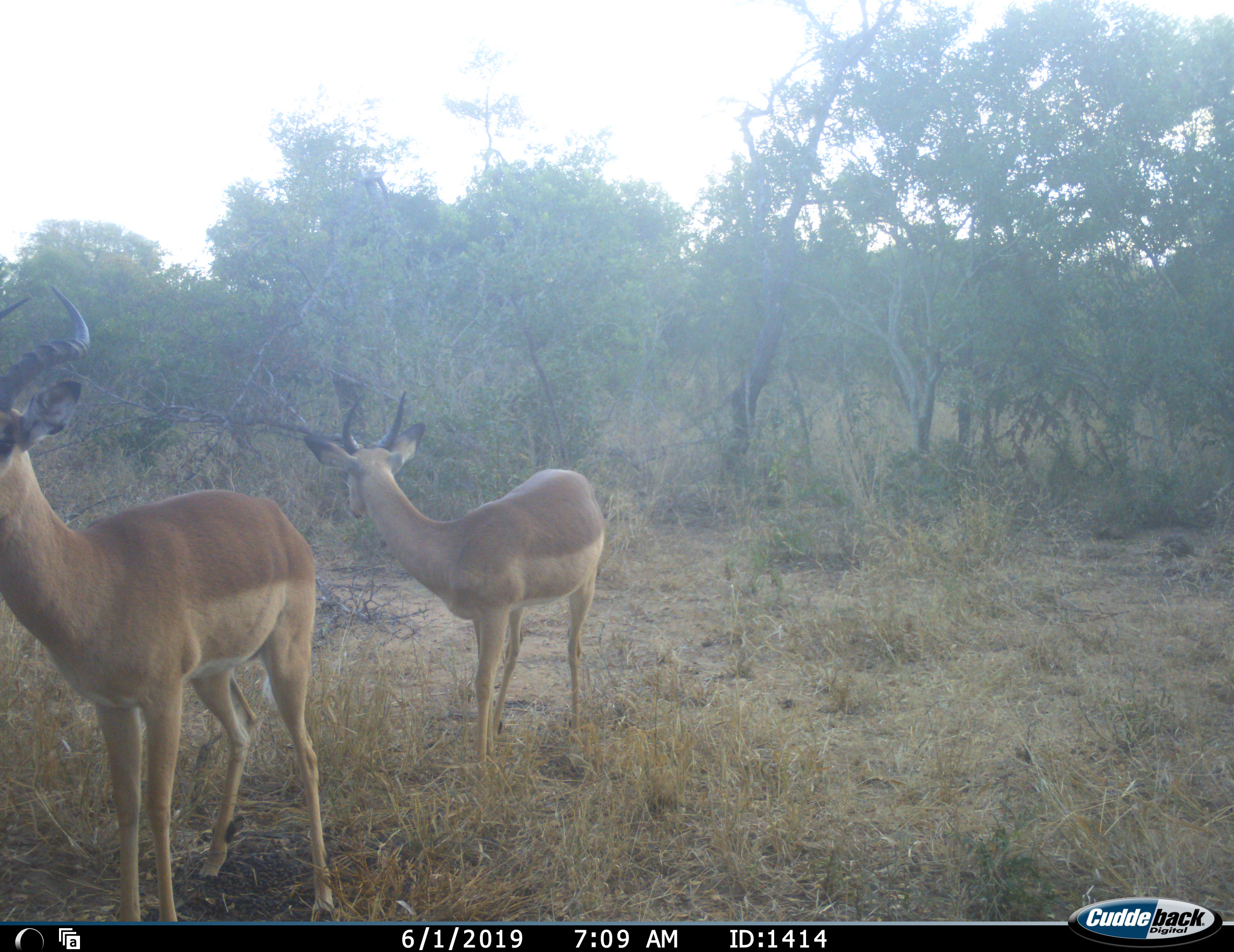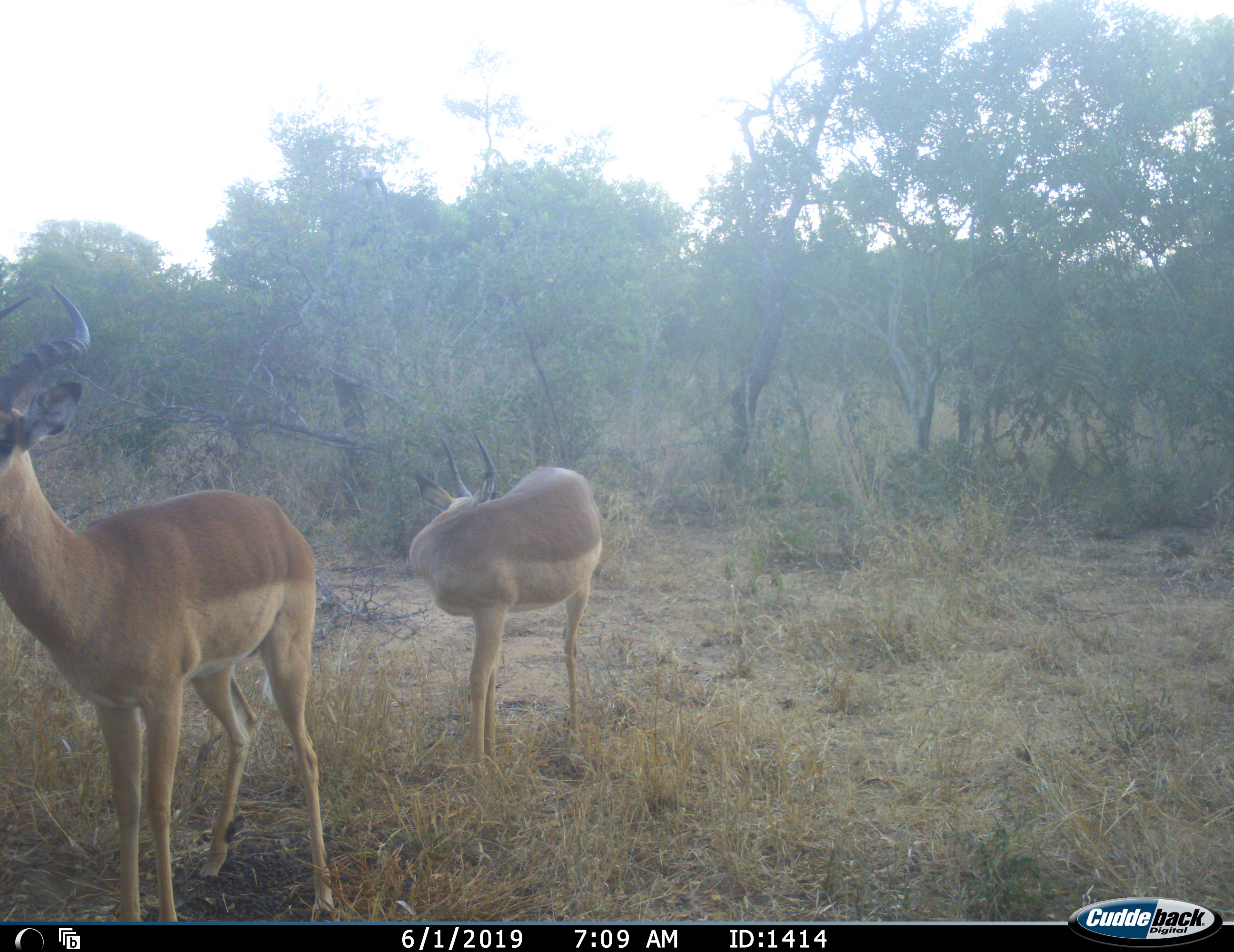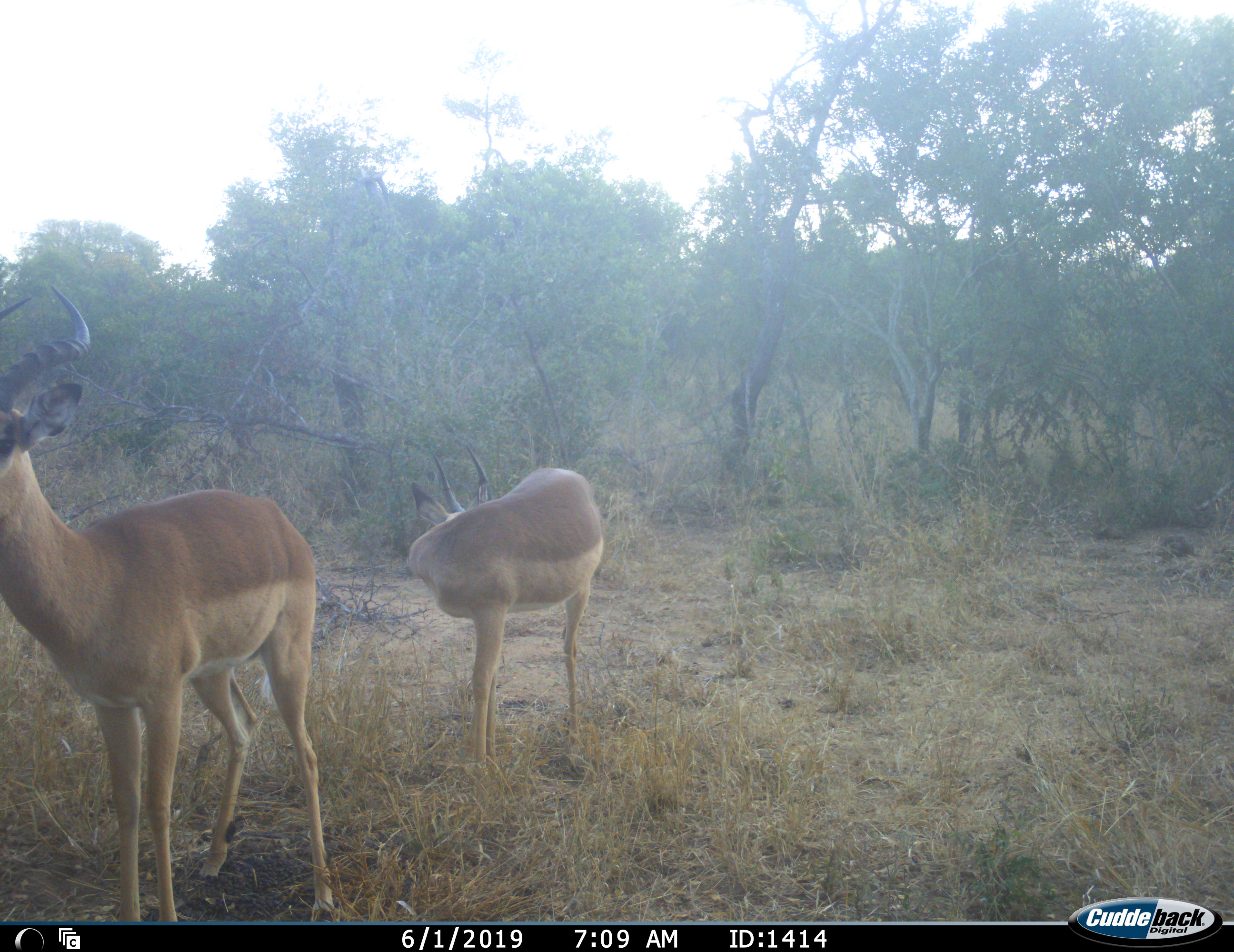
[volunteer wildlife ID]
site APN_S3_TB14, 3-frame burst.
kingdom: Animalia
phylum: Chordata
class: Mammalia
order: Artiodactyla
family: Bovidae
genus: Aepyceros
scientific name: Aepyceros melampus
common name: impala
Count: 2.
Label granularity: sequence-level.